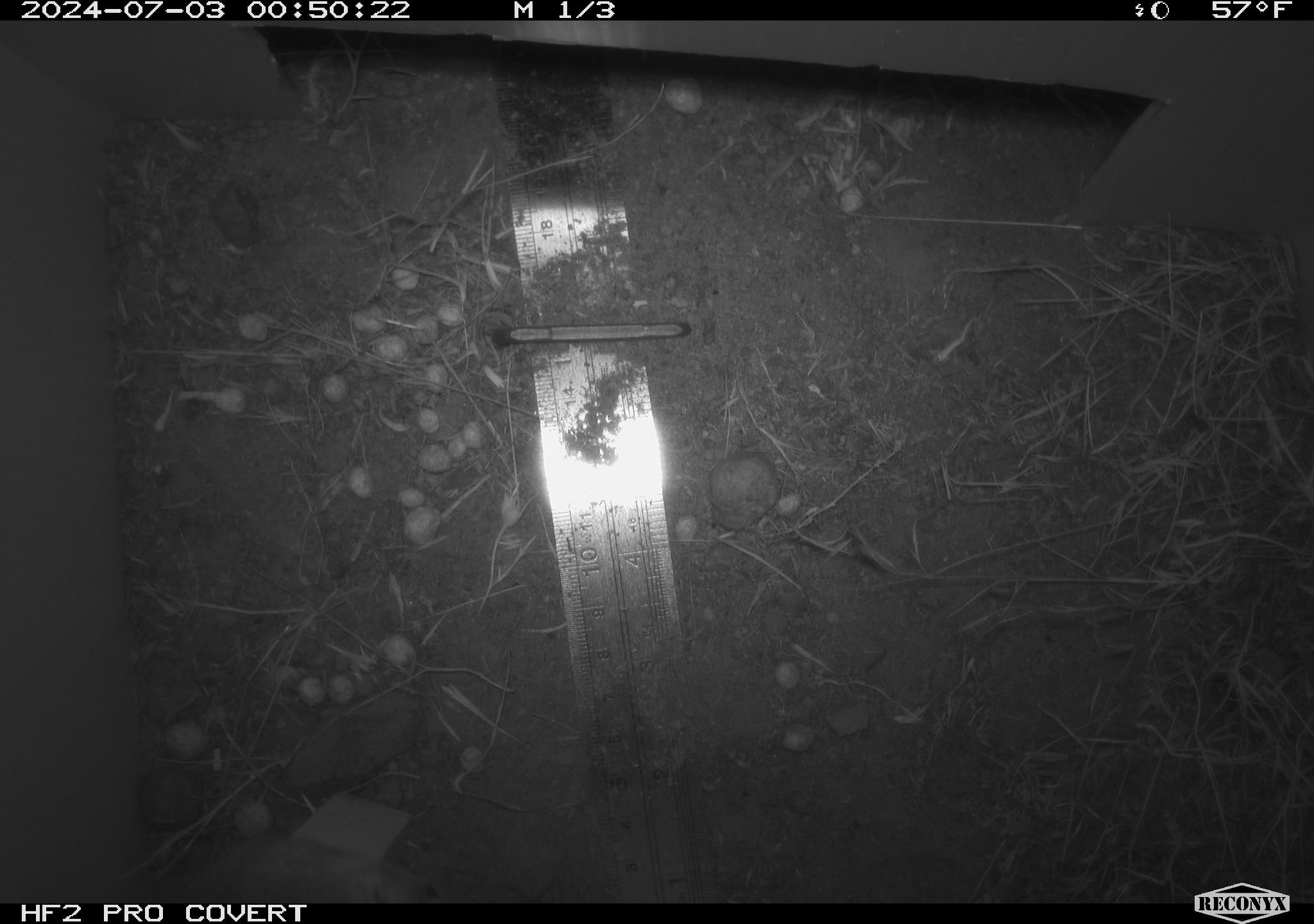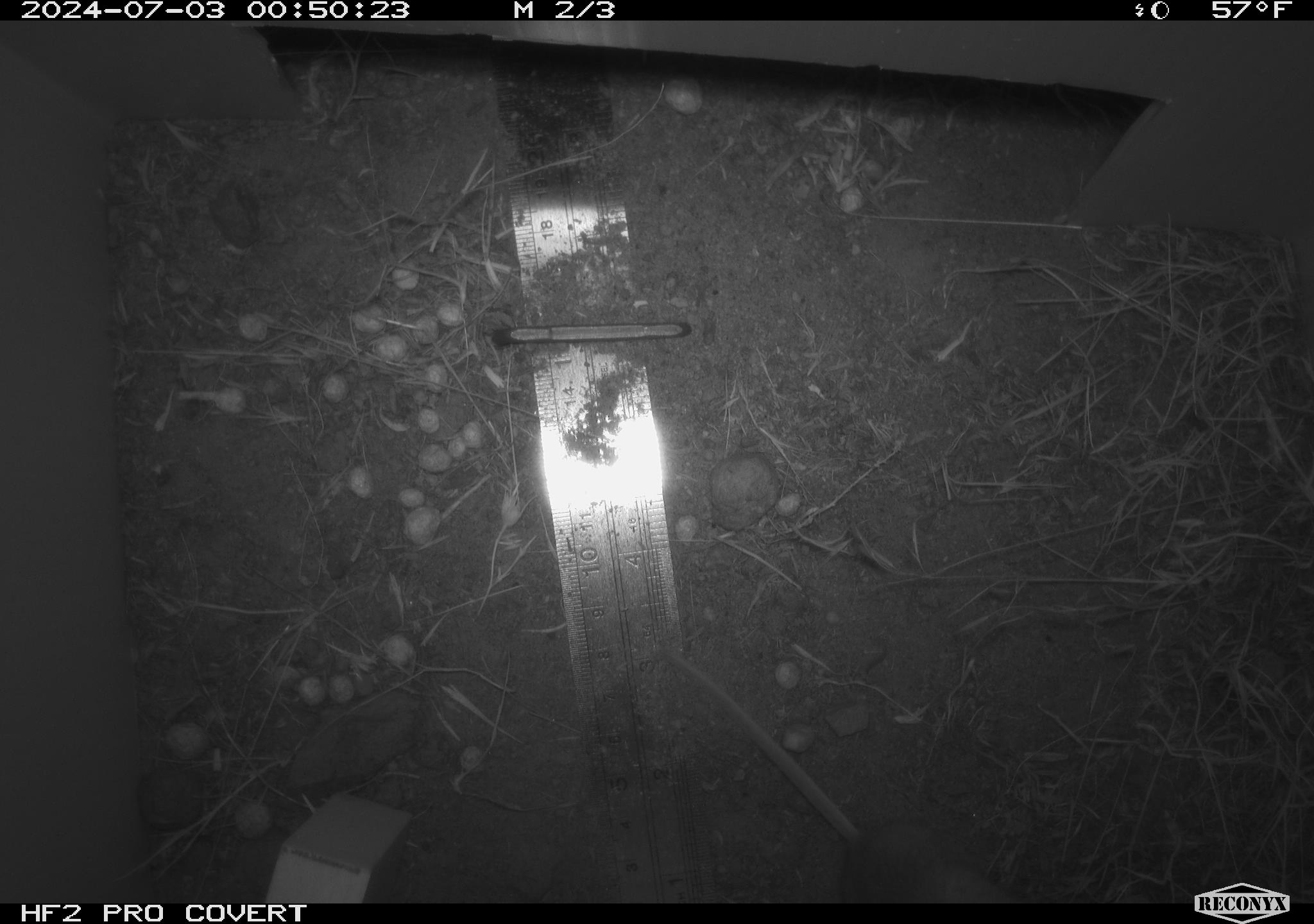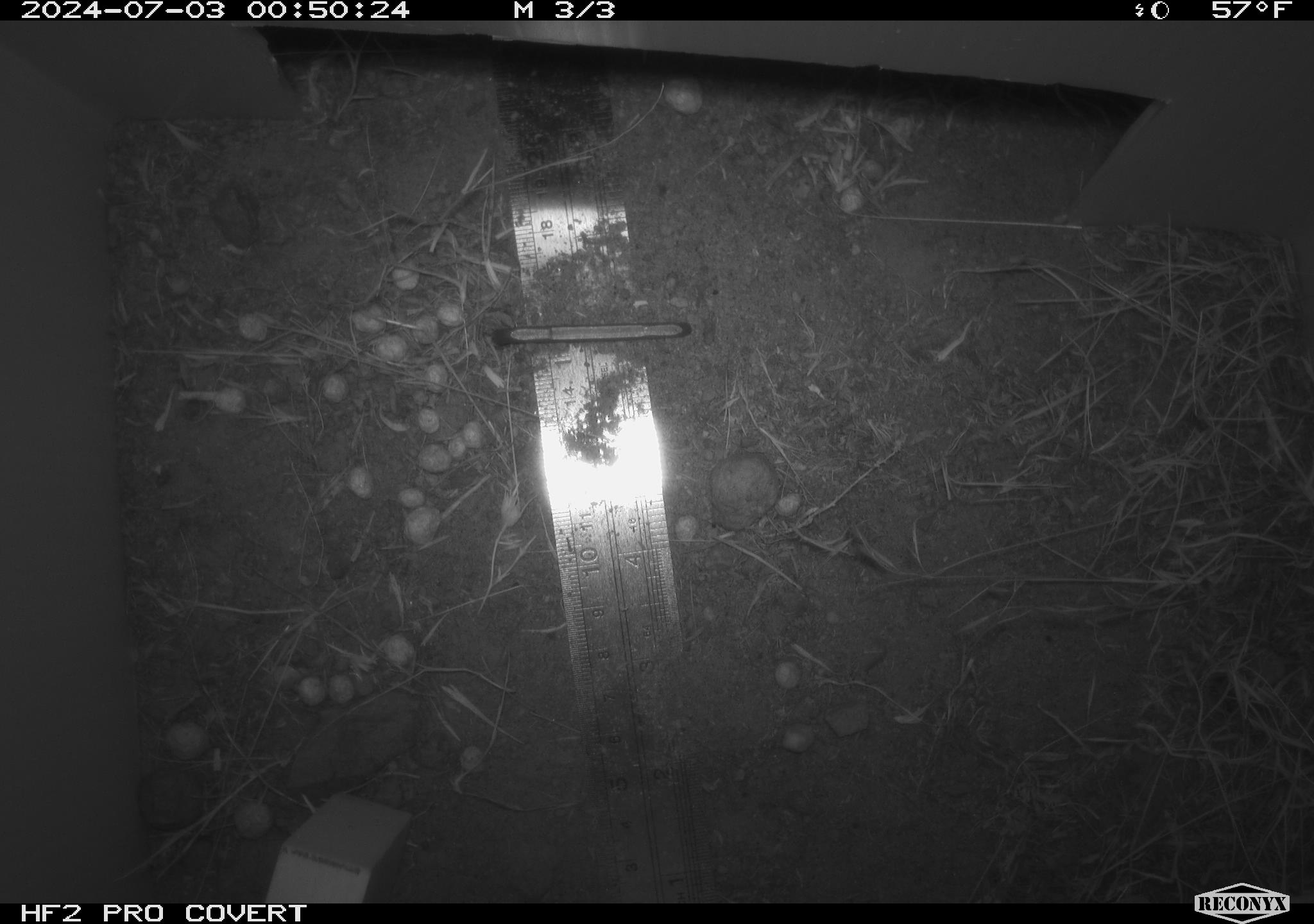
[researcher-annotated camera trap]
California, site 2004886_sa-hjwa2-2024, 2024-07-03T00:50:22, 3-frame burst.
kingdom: Animalia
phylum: Chordata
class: Mammalia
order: Rodentia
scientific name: Rodentia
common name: rodent